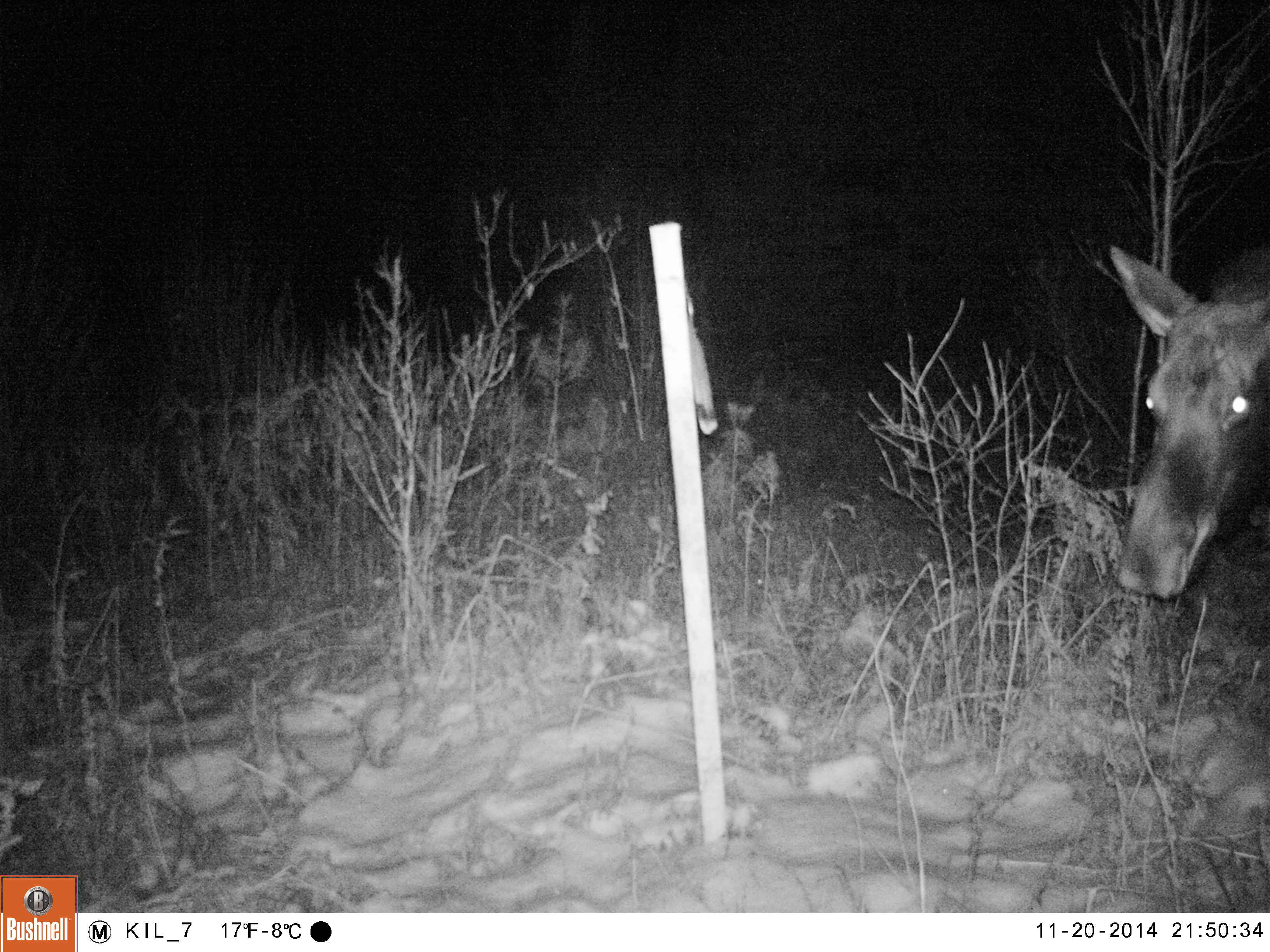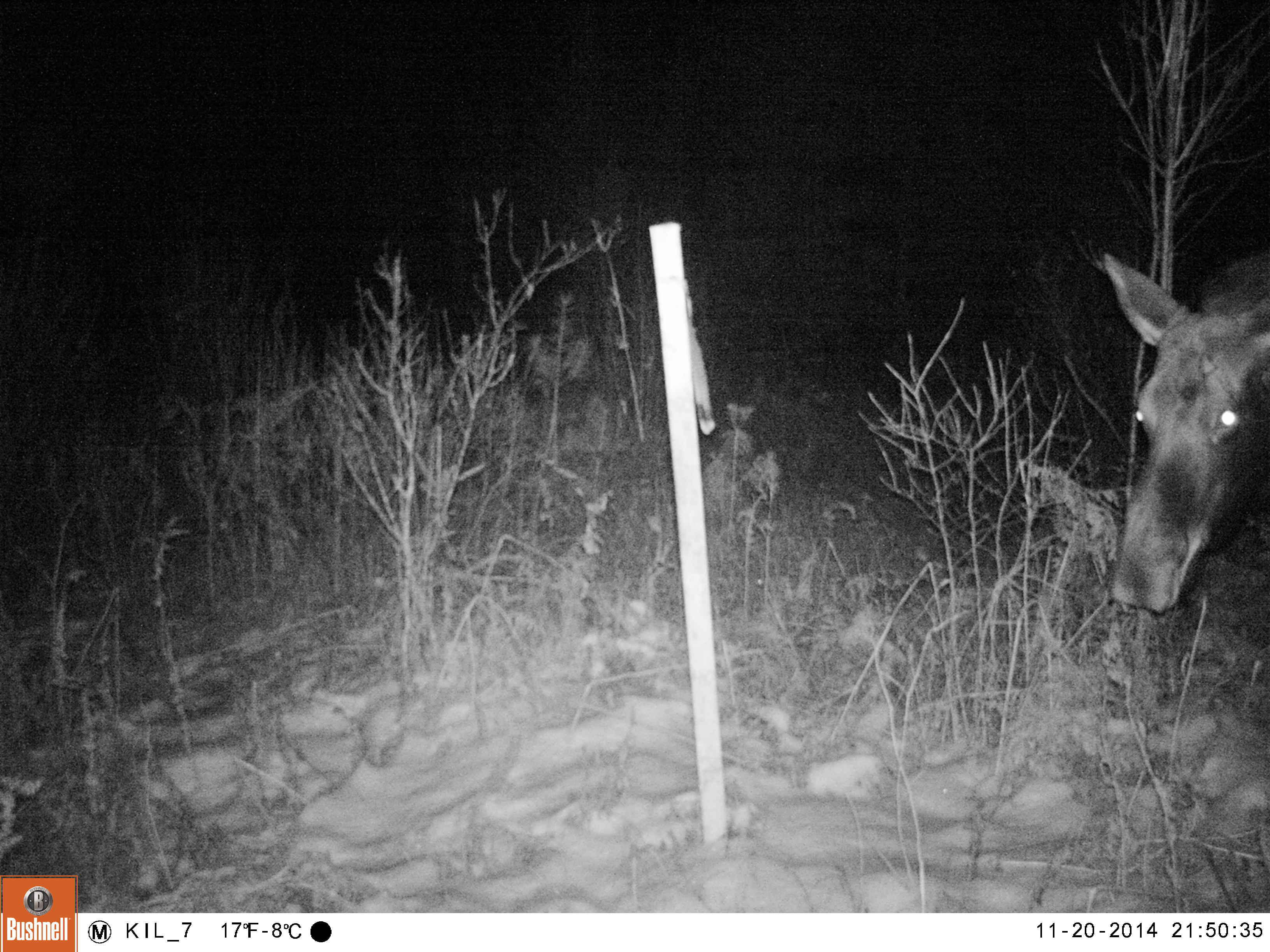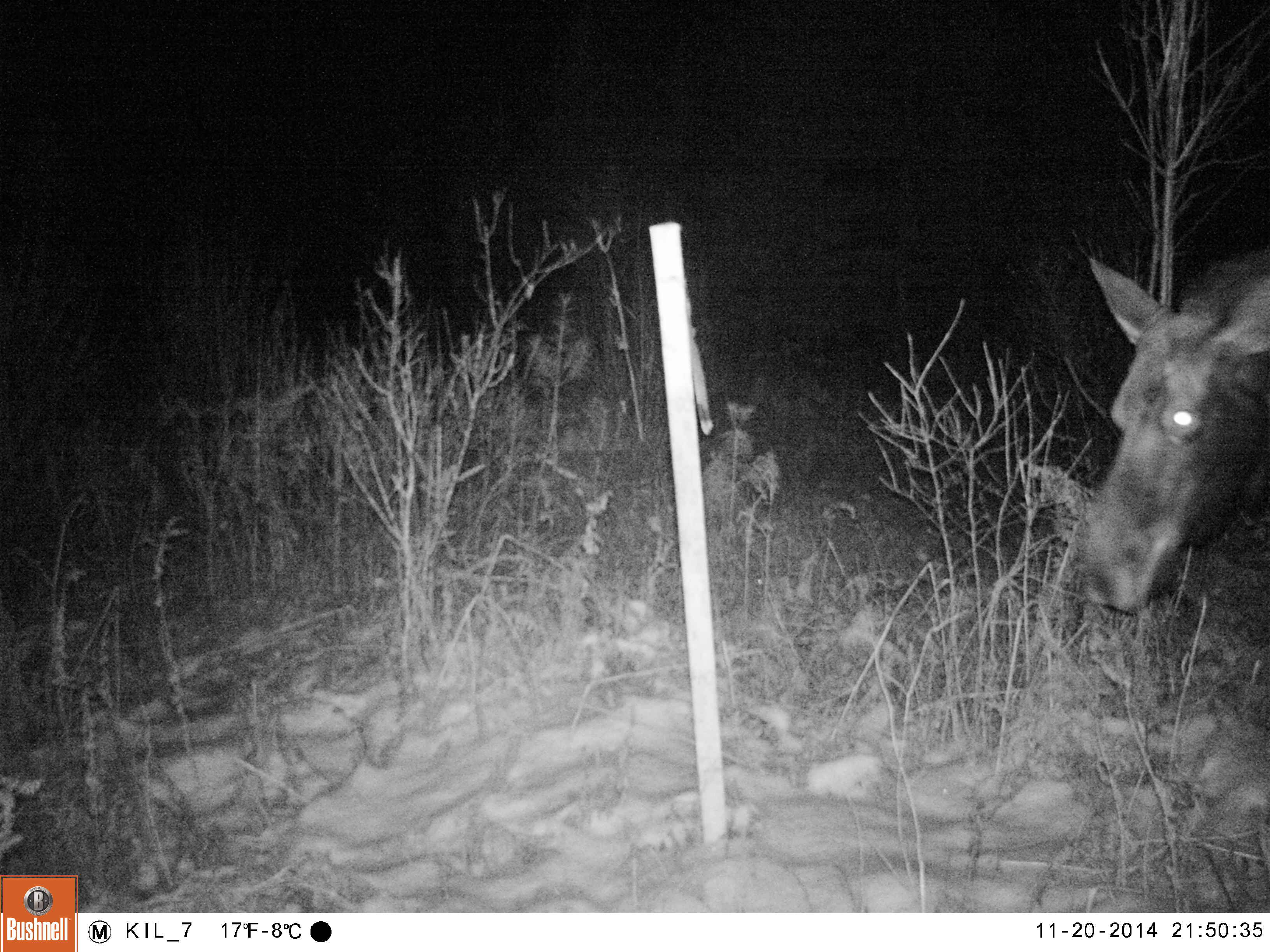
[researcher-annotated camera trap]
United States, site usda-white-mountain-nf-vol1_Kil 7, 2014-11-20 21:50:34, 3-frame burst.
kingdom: Animalia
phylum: Chordata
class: Mammalia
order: Artiodactyla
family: Cervidae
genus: Alces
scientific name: Alces alces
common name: moose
Moose (Alces alces).